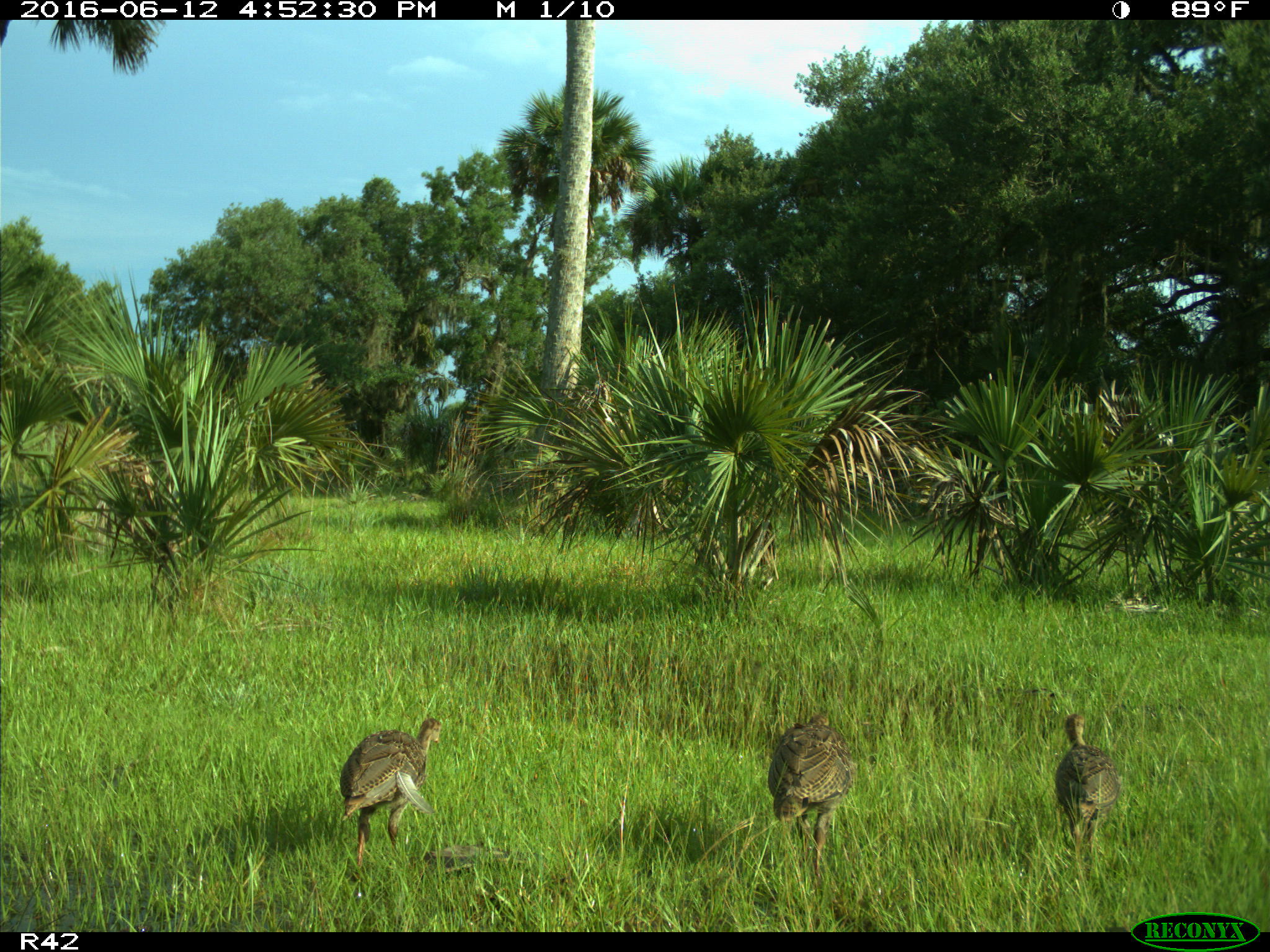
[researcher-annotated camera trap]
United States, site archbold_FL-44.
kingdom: Animalia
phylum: Chordata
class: Aves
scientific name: Aves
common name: birds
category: unidentified bird